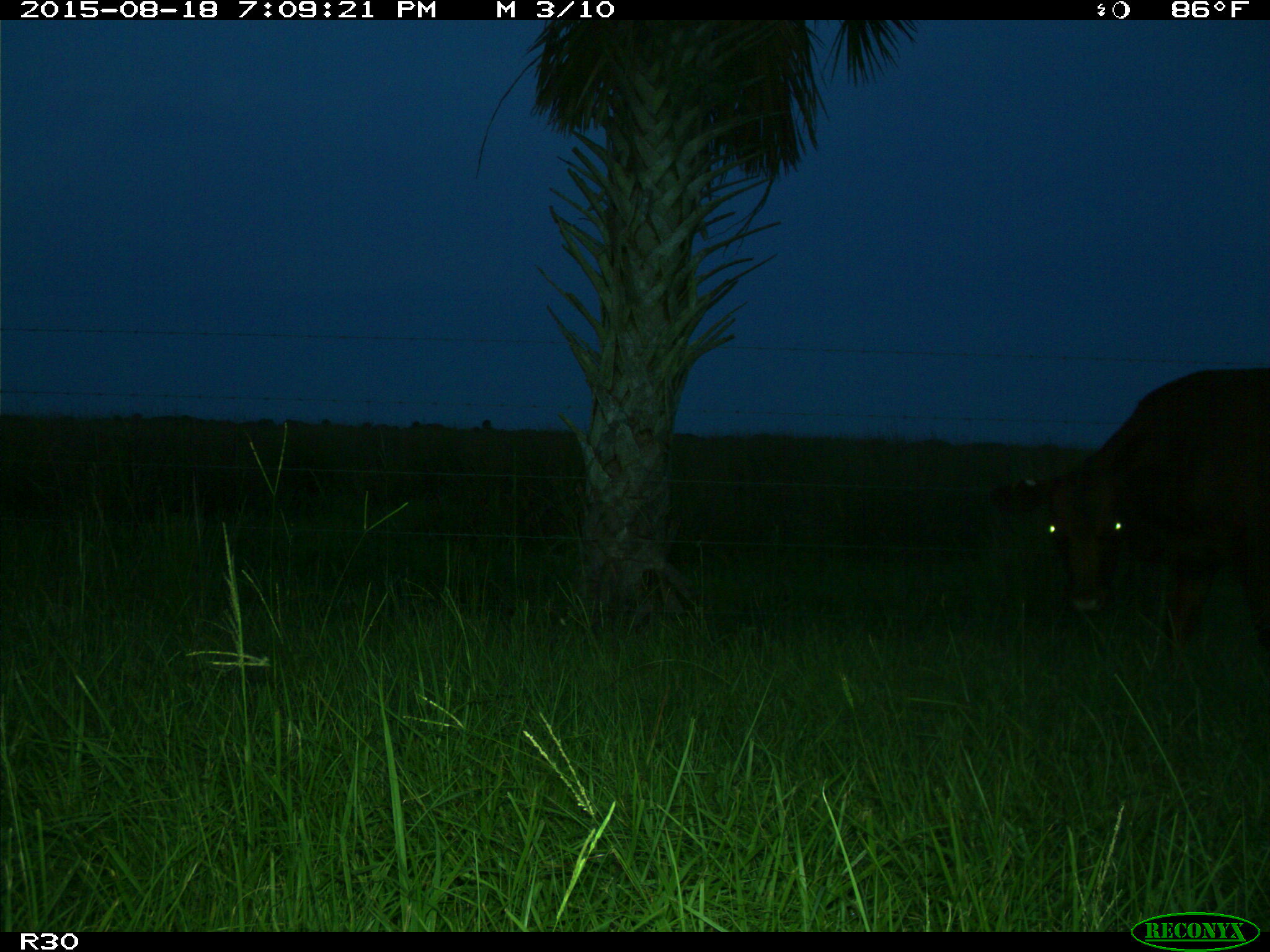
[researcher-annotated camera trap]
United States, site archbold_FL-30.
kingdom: Animalia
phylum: Chordata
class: Mammalia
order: Artiodactyla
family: Bovidae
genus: Bos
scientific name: Bos taurus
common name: domestic cow